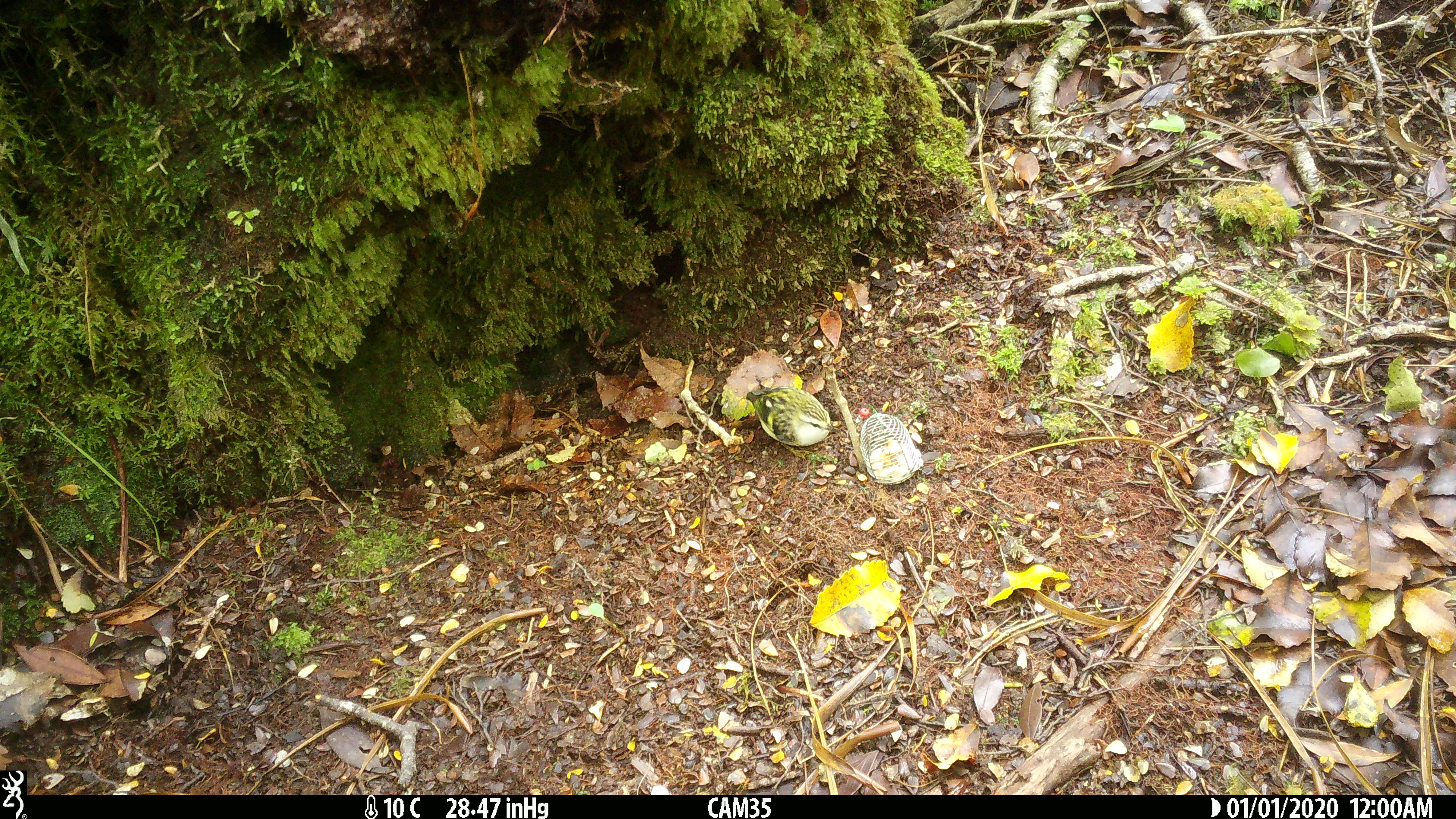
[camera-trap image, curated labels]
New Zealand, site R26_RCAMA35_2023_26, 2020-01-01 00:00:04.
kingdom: Animalia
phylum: Chordata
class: Aves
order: Passeriformes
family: Acanthisittidae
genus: Acanthisitta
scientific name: Acanthisitta chloris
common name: rifleman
Rifleman (Acanthisitta chloris).